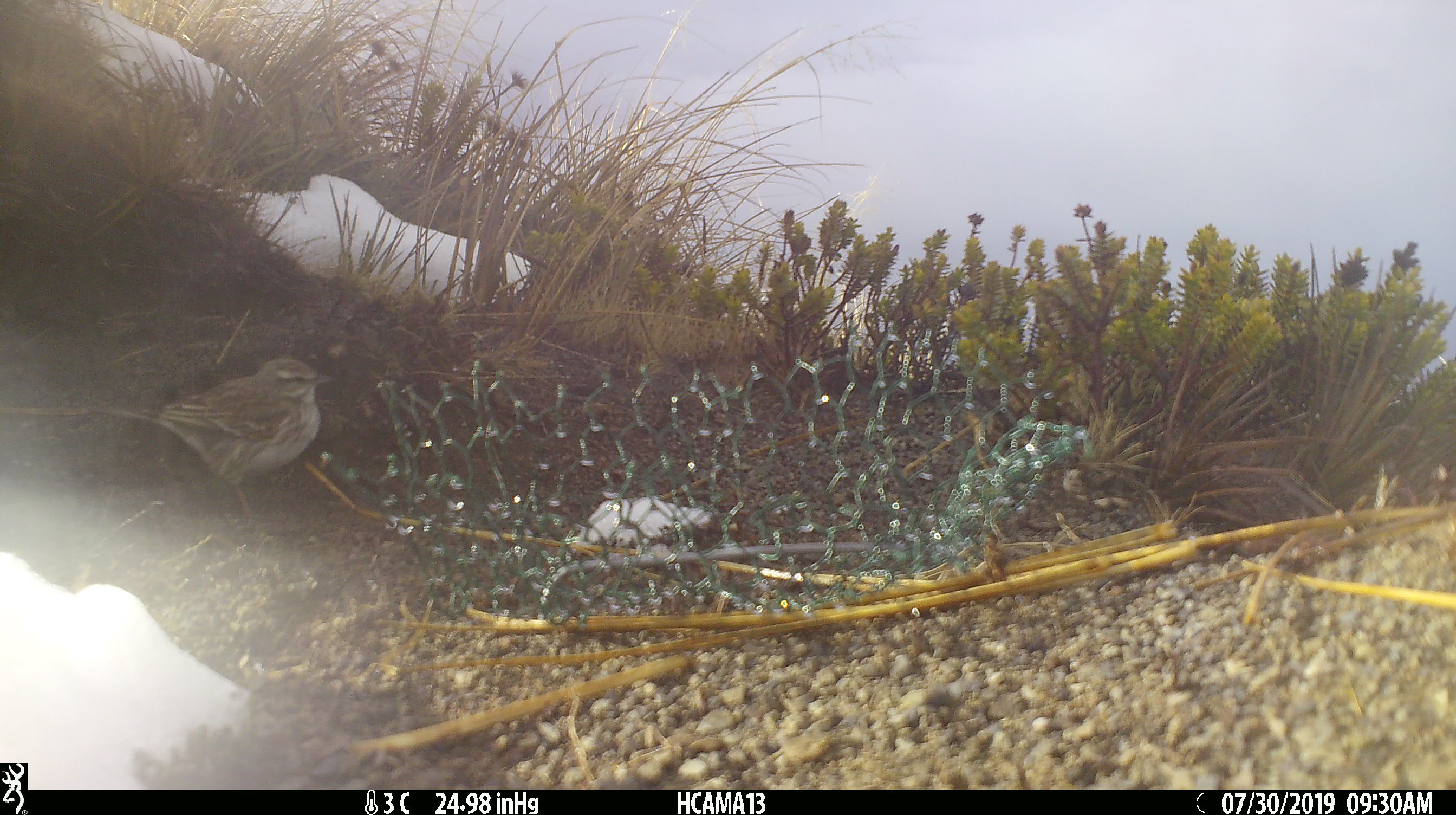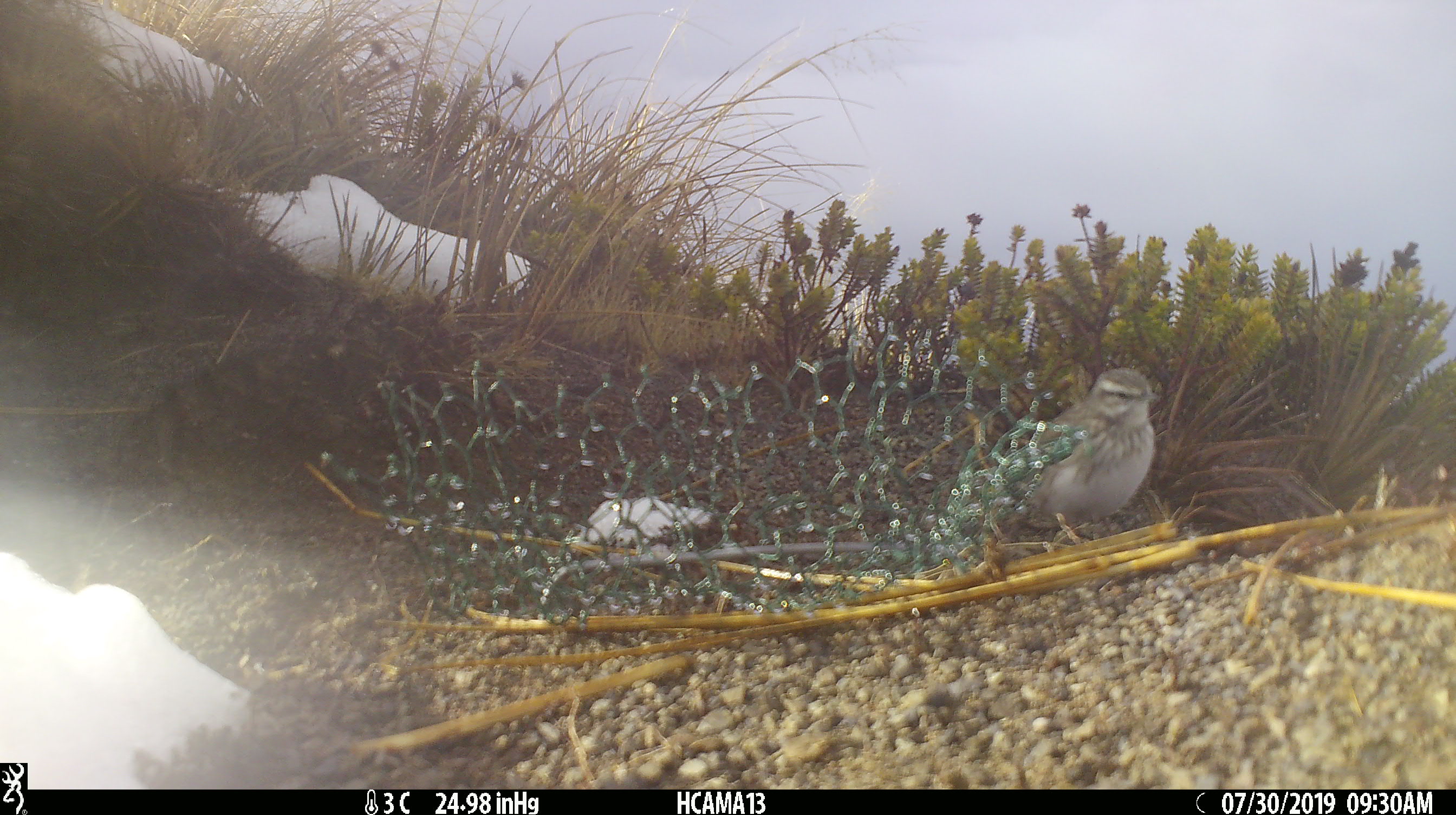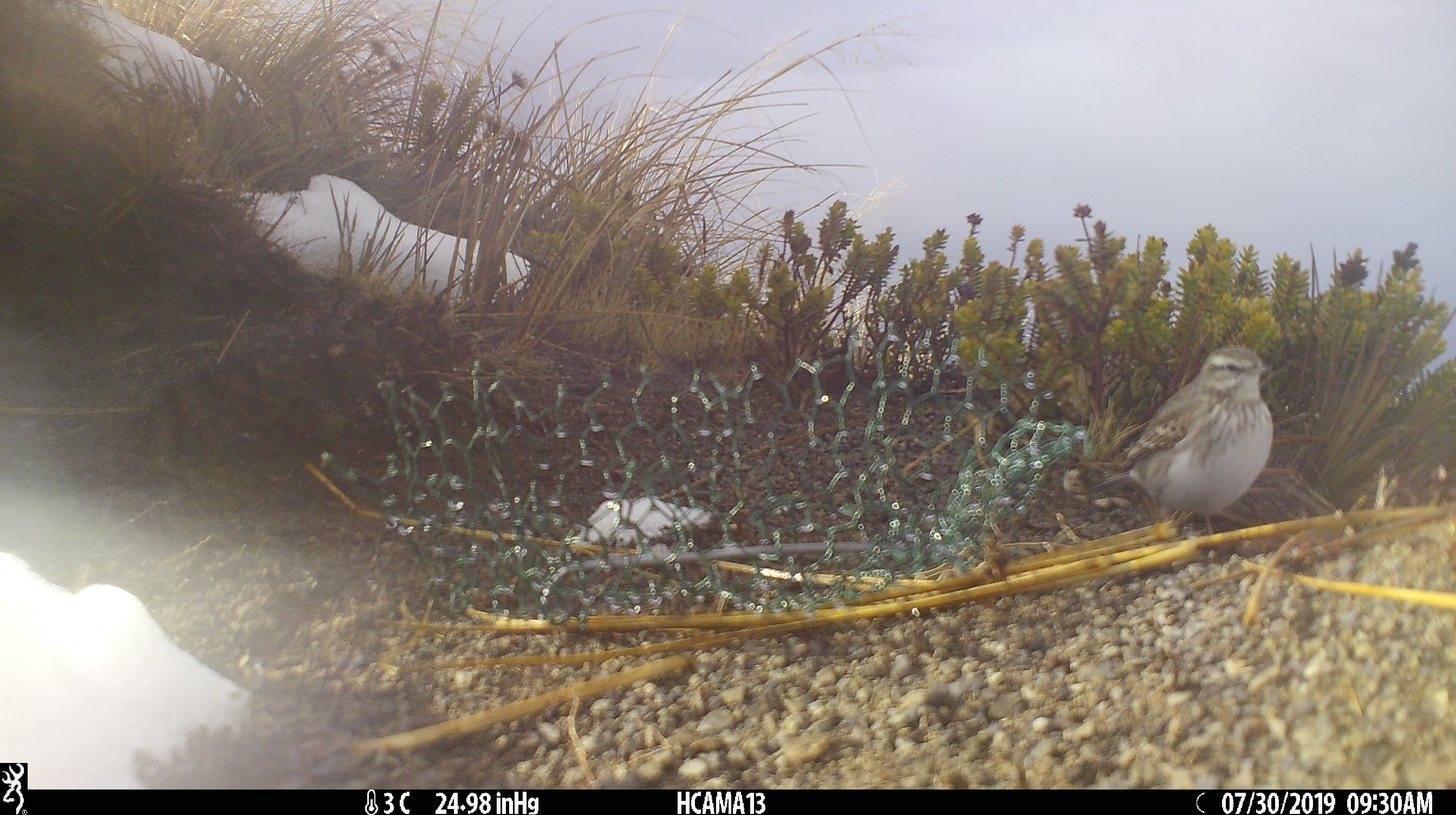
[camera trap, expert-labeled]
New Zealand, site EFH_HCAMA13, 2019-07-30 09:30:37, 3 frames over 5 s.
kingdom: Animalia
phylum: Chordata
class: Aves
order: Passeriformes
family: Motacillidae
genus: Anthus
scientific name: Anthus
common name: pipit